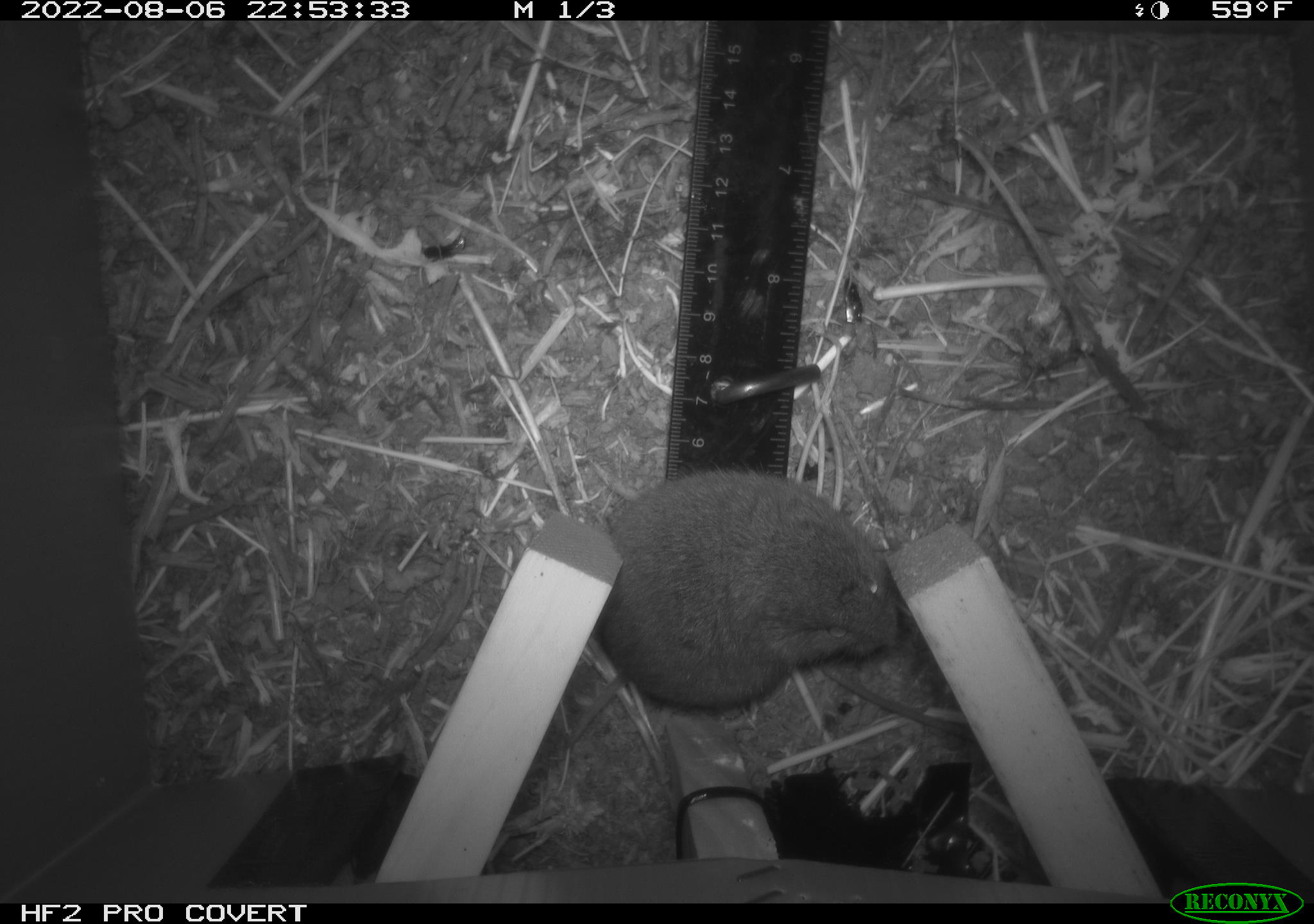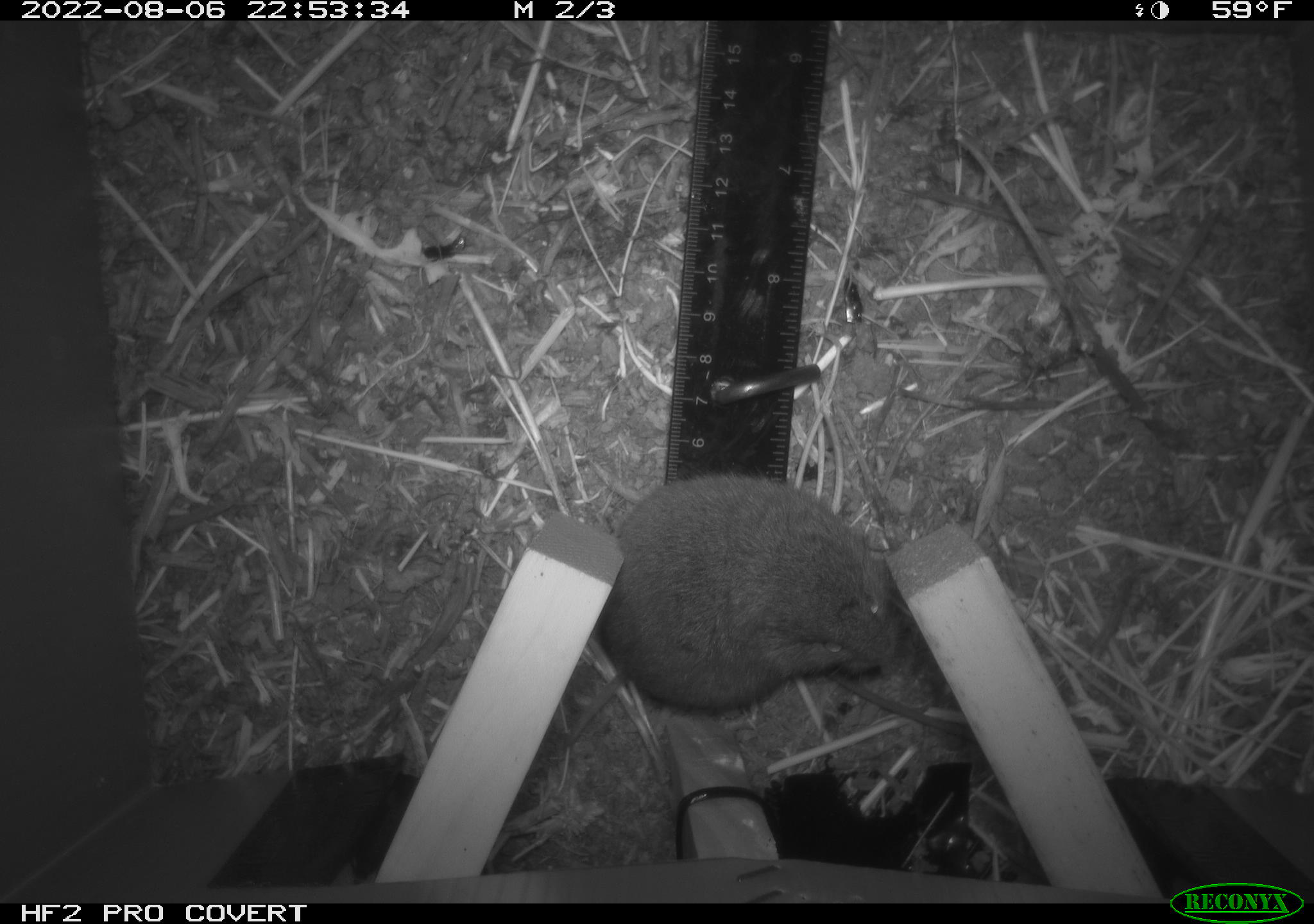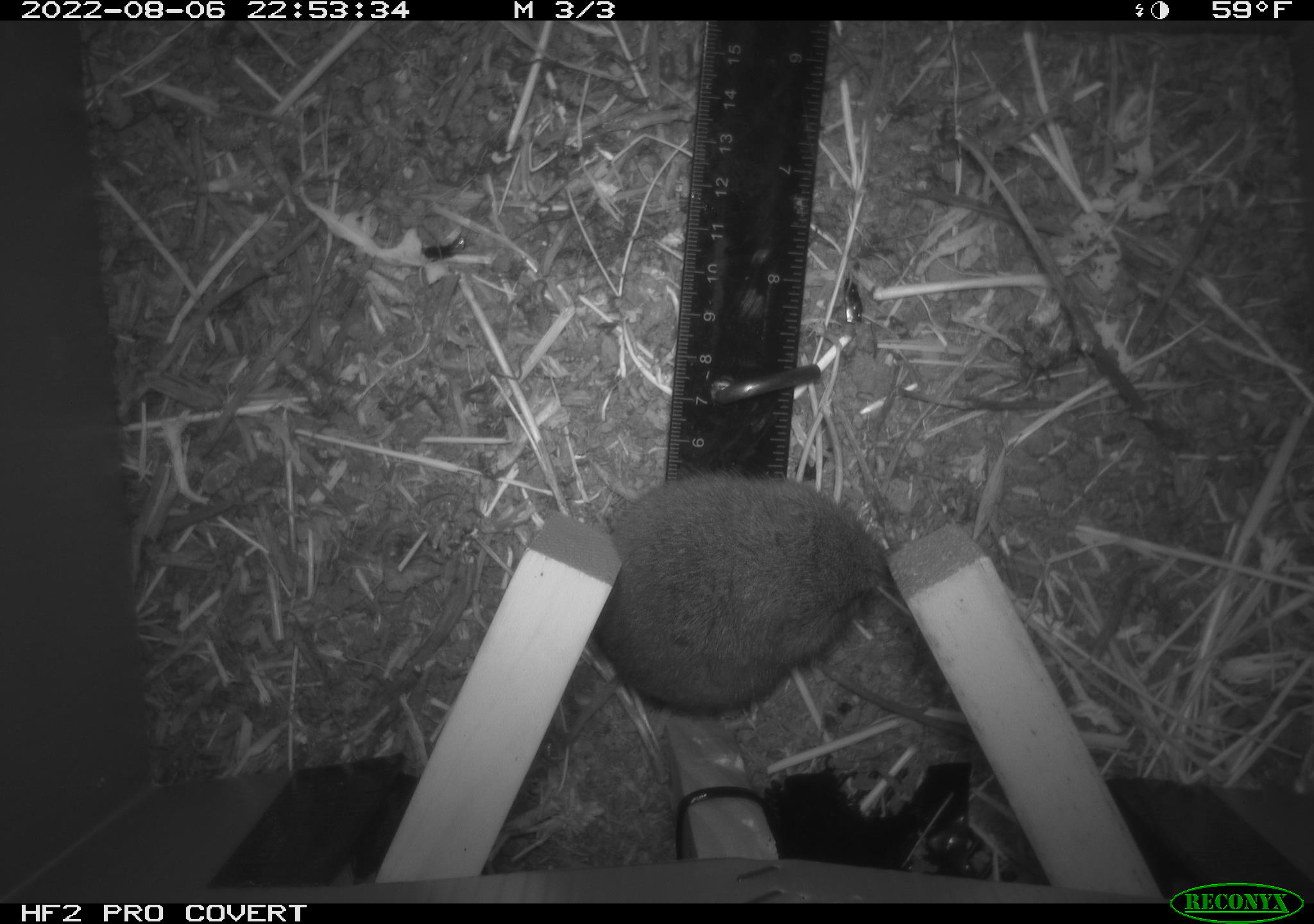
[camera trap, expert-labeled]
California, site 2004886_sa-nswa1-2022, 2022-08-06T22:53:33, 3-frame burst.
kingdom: Animalia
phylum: Chordata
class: Mammalia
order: Rodentia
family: Cricetidae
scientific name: Cricetidae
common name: hamsters, voles, lemmings, and allies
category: cricetidae family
Cricetidae family (hamsters, voles, lemmings, and allies) (Cricetidae).